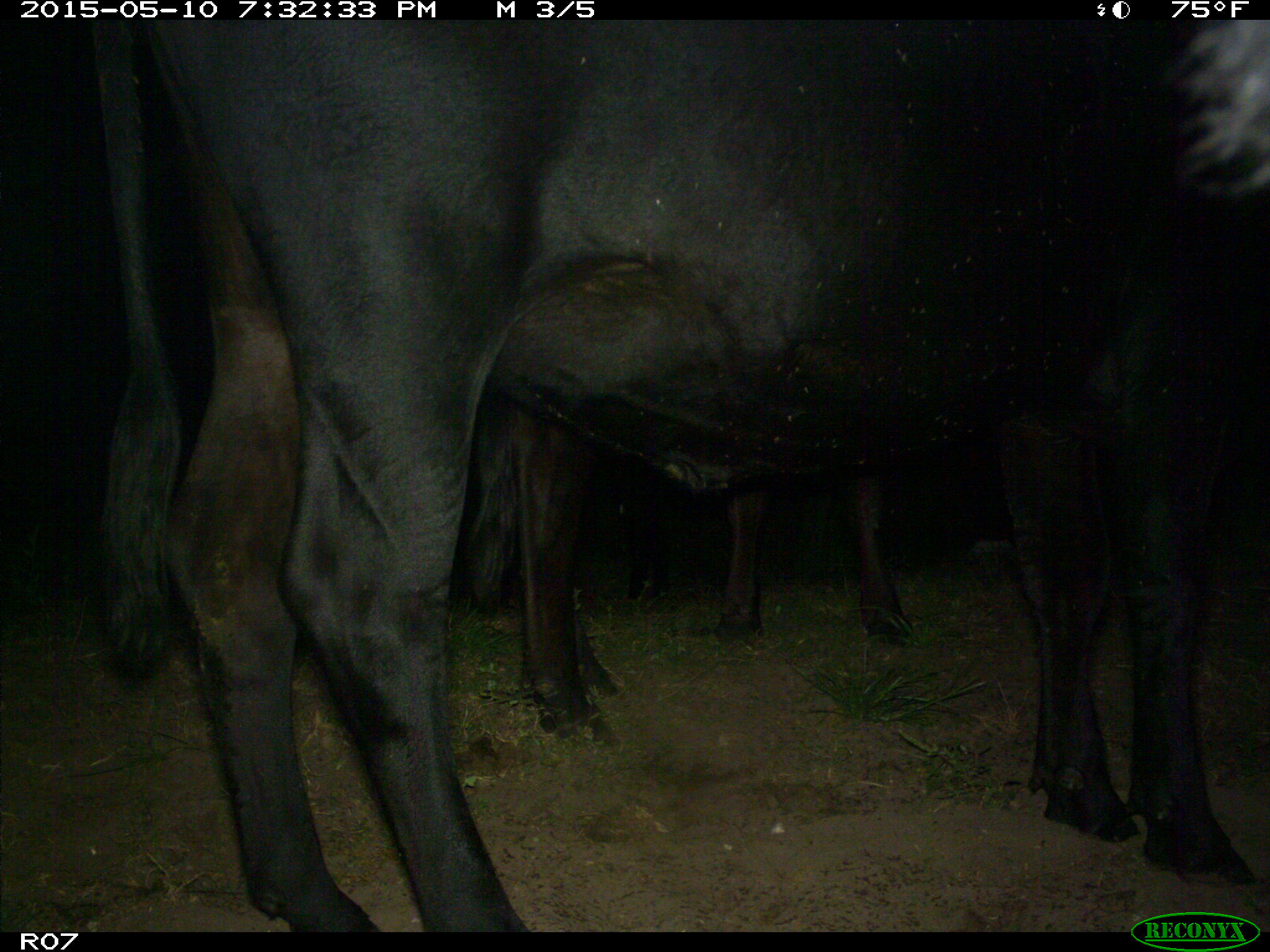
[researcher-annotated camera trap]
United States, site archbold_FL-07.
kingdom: Animalia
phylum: Chordata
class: Mammalia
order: Artiodactyla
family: Bovidae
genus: Bos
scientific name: Bos taurus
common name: domestic cow